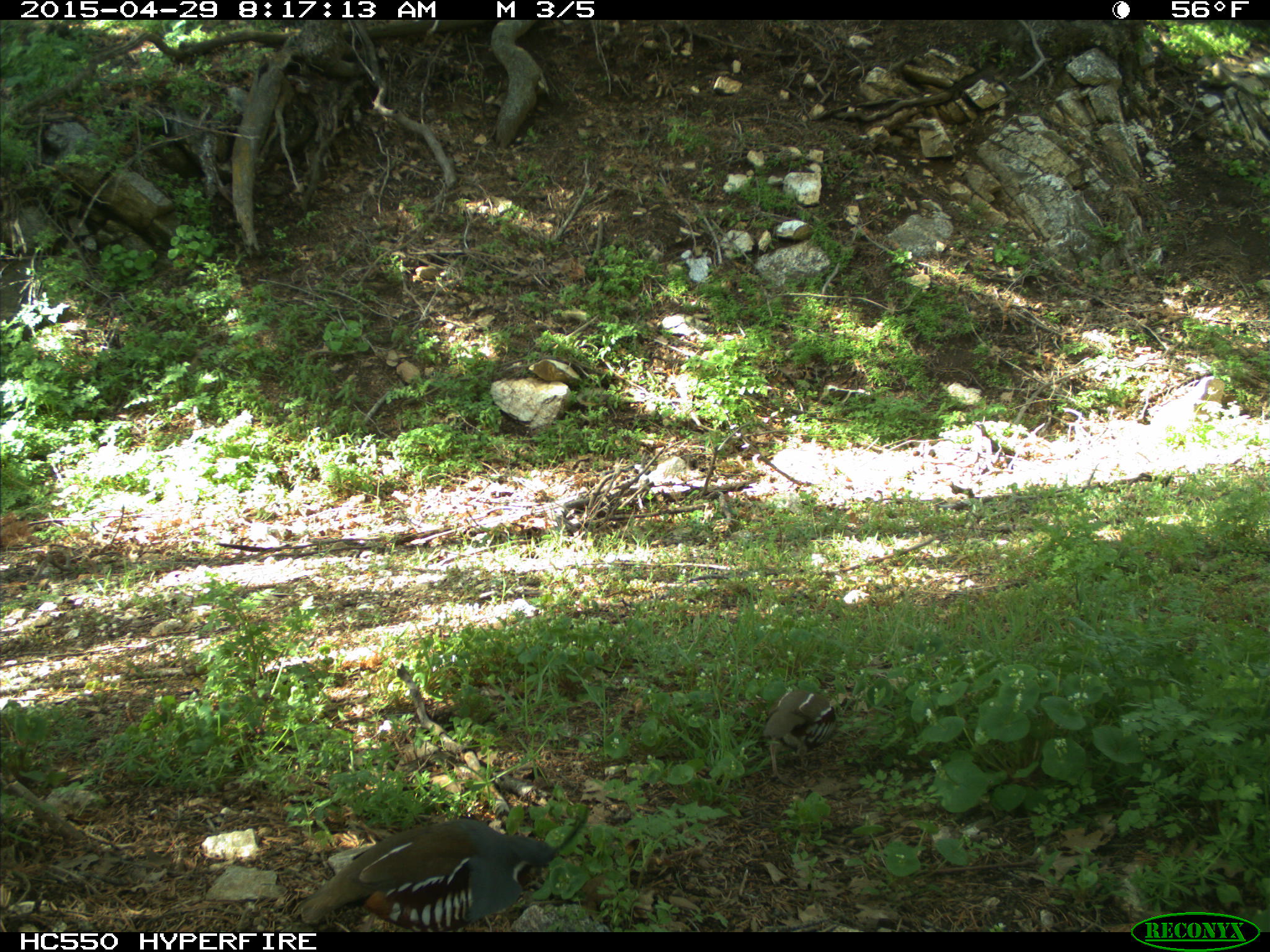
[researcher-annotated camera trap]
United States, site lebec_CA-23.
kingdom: Animalia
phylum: Chordata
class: Aves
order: Galliformes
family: Odontophoridae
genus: Callipepla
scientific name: Callipepla californica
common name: california quail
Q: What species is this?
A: Callipepla californica (california quail).